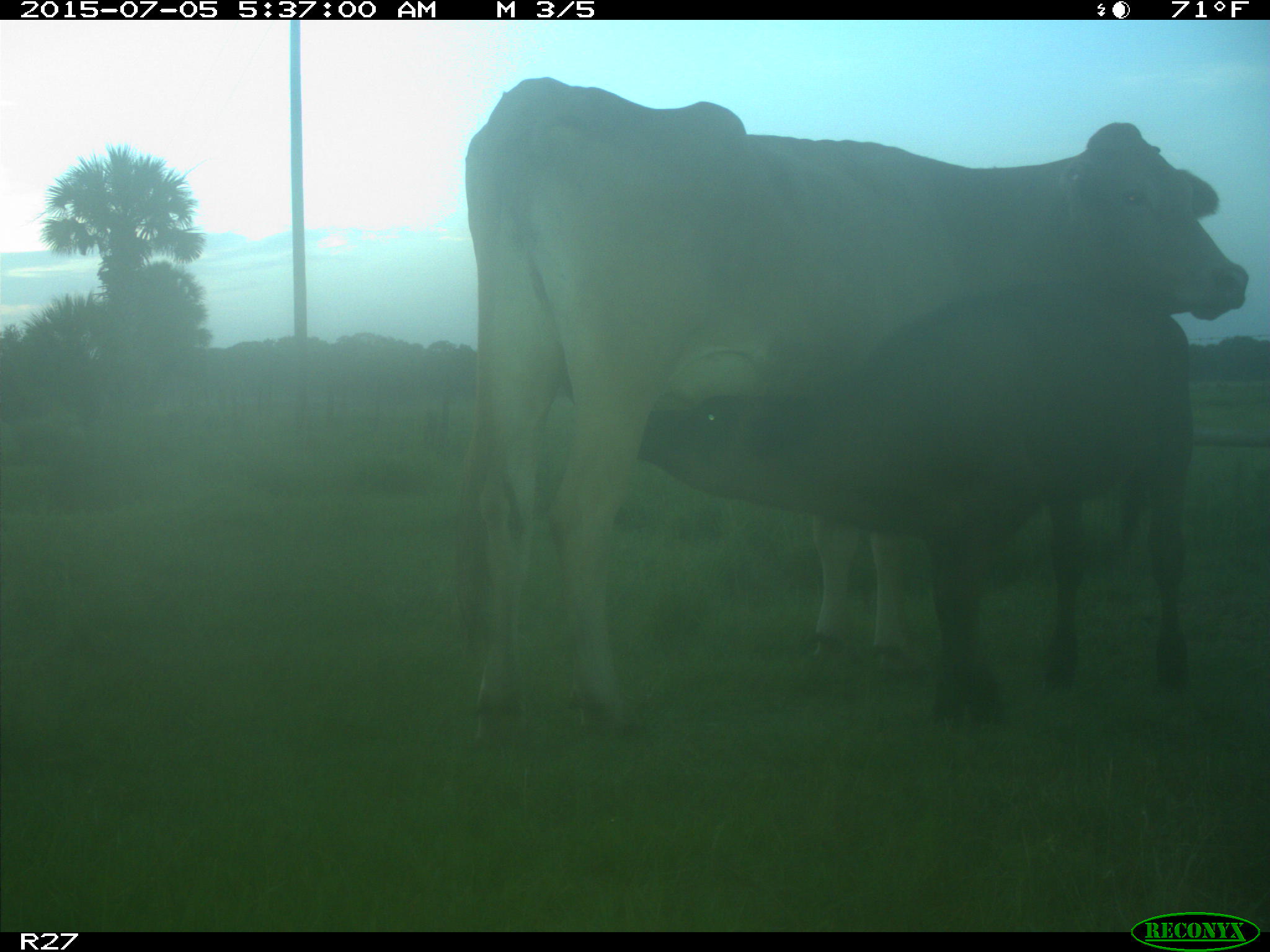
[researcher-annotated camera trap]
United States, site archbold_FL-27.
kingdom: Animalia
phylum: Chordata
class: Mammalia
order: Artiodactyla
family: Bovidae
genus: Bos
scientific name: Bos taurus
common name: domestic cow